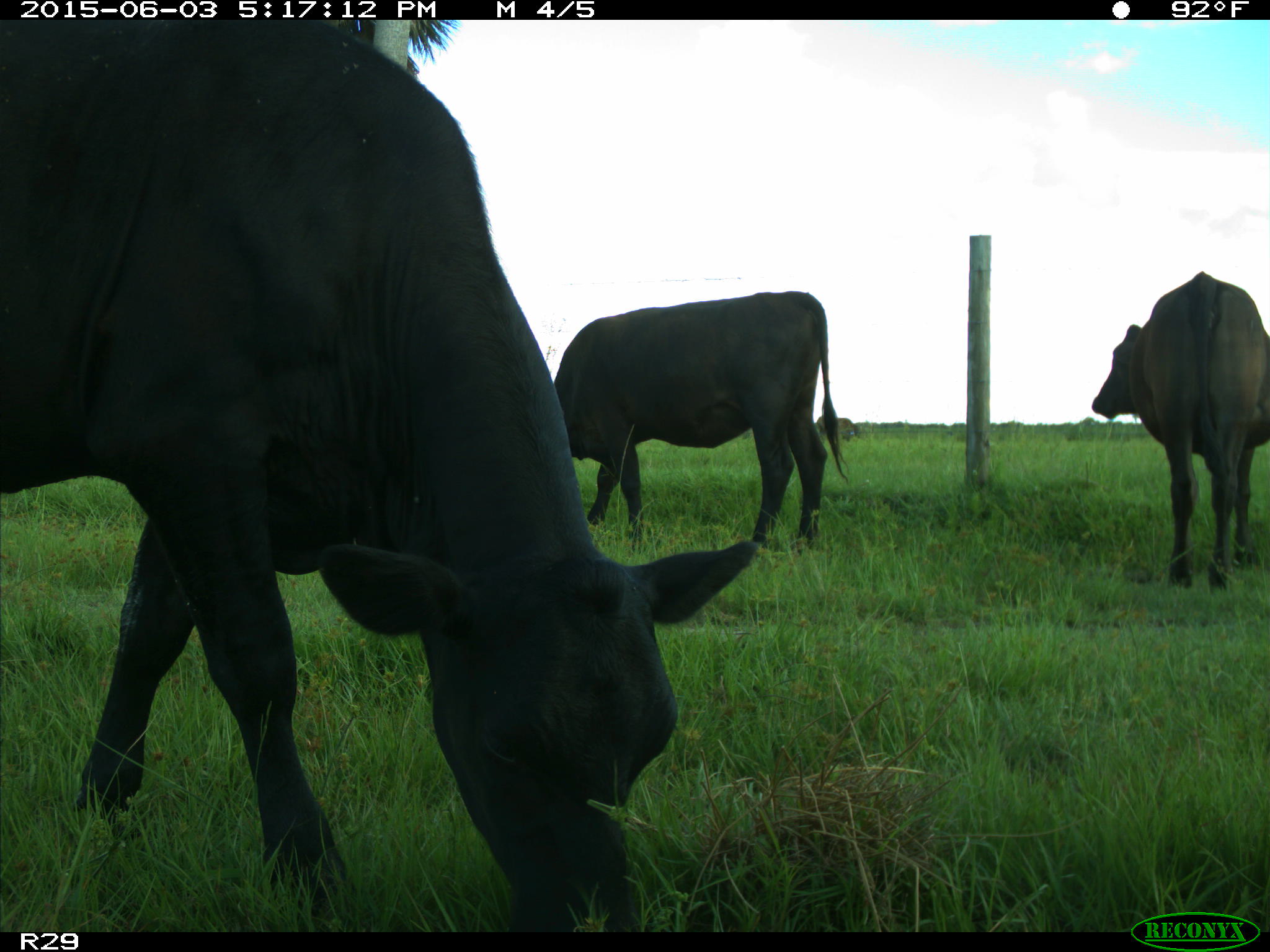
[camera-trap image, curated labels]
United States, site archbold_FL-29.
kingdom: Animalia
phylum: Chordata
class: Mammalia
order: Artiodactyla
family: Bovidae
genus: Bos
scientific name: Bos taurus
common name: domestic cow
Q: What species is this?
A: Bos taurus (domestic cow).